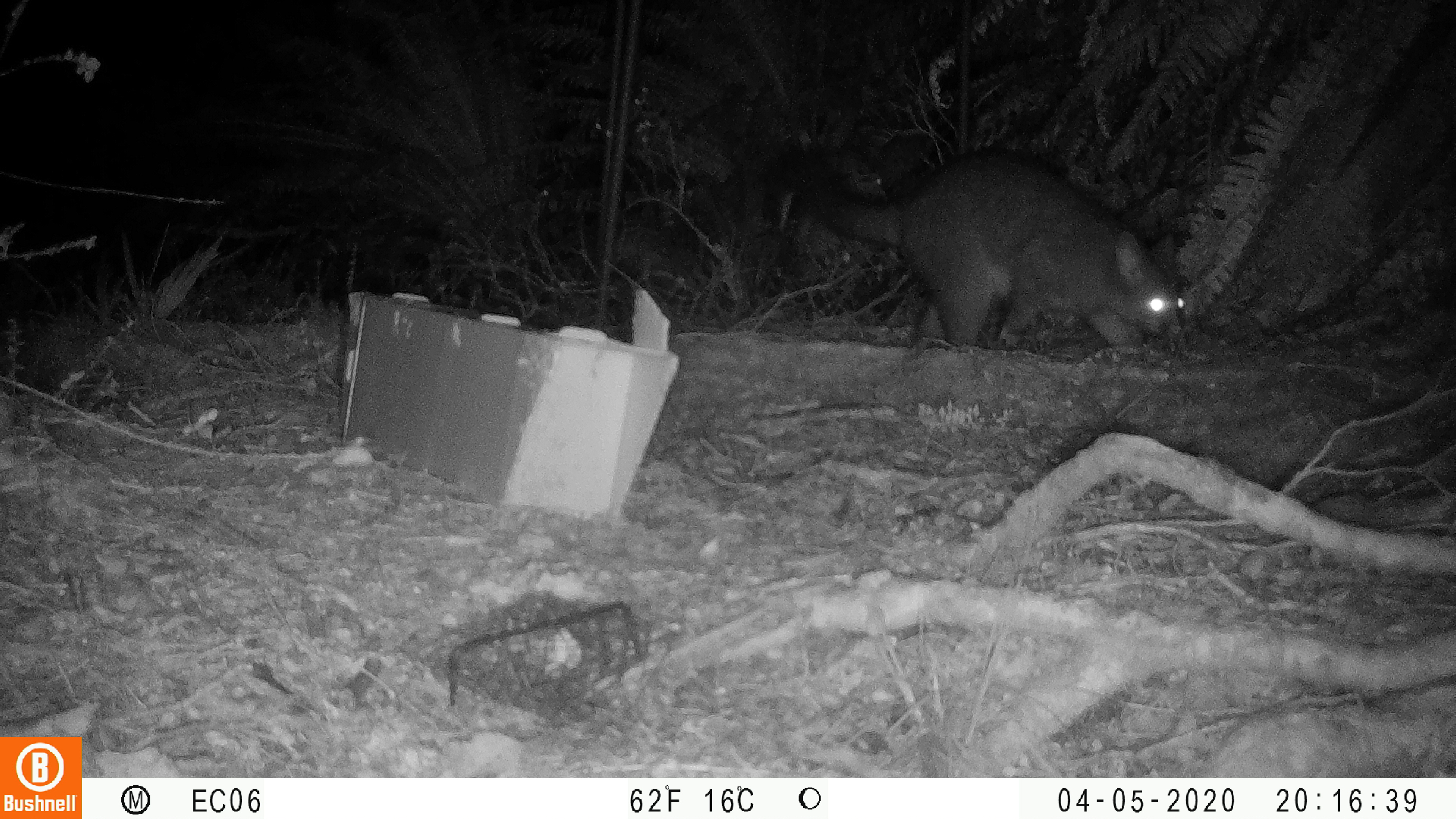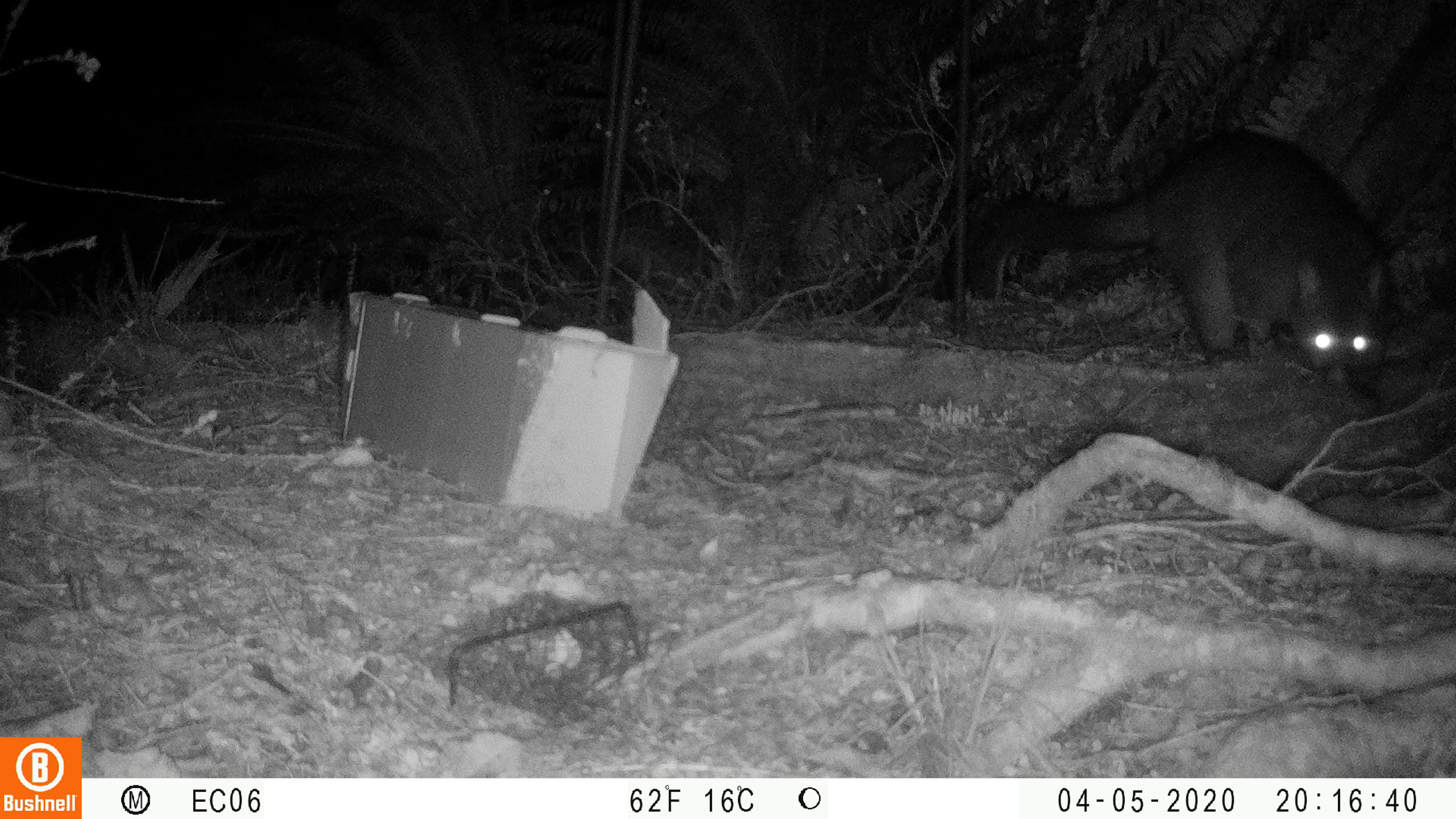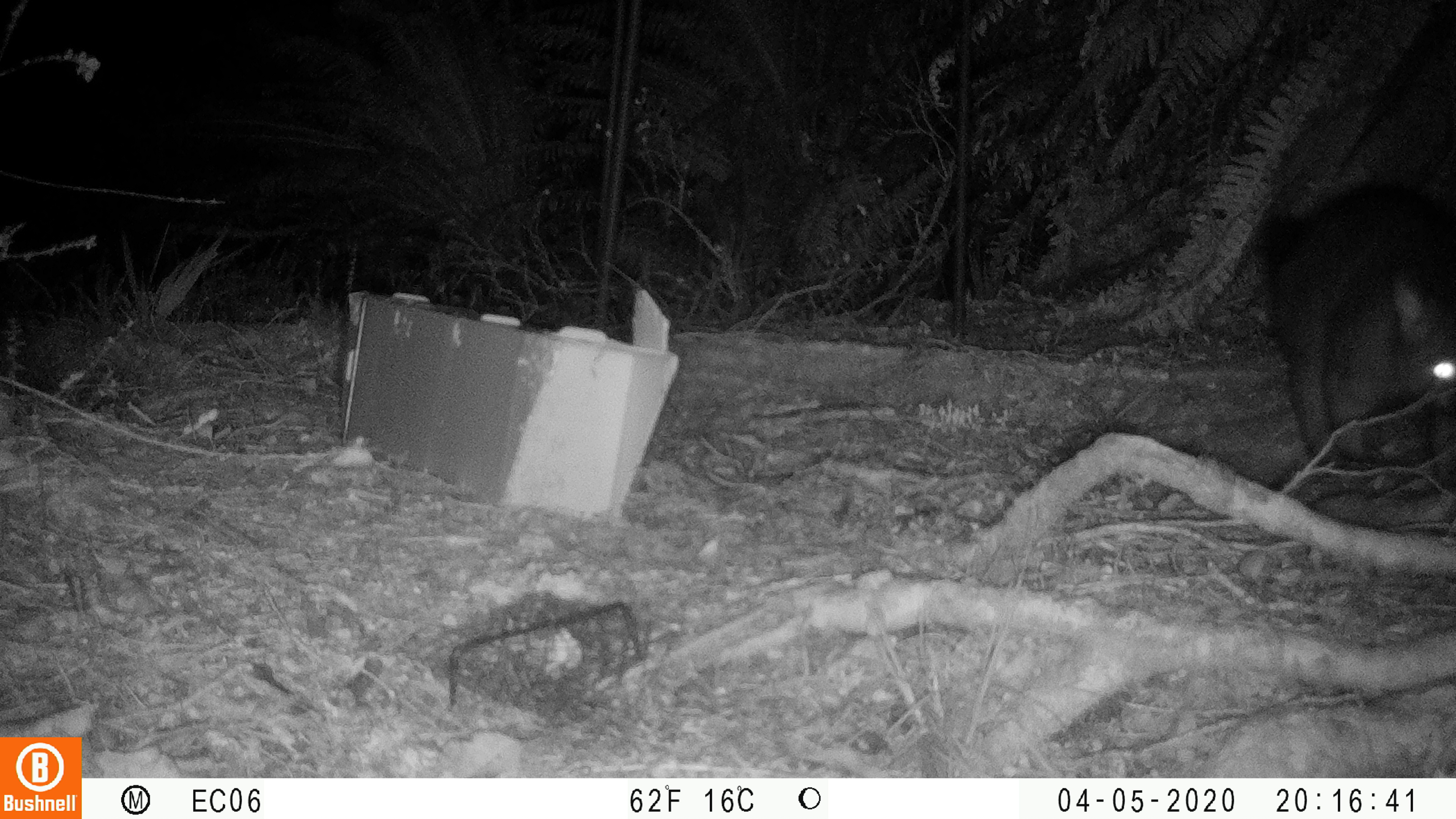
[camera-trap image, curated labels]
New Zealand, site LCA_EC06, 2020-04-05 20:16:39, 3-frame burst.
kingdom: Animalia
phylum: Chordata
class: Mammalia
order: Diprotodontia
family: Phalangeridae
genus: Trichosurus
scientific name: Trichosurus vulpecula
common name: common brushtail possum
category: possum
Possum (common brushtail possum) (Trichosurus vulpecula).